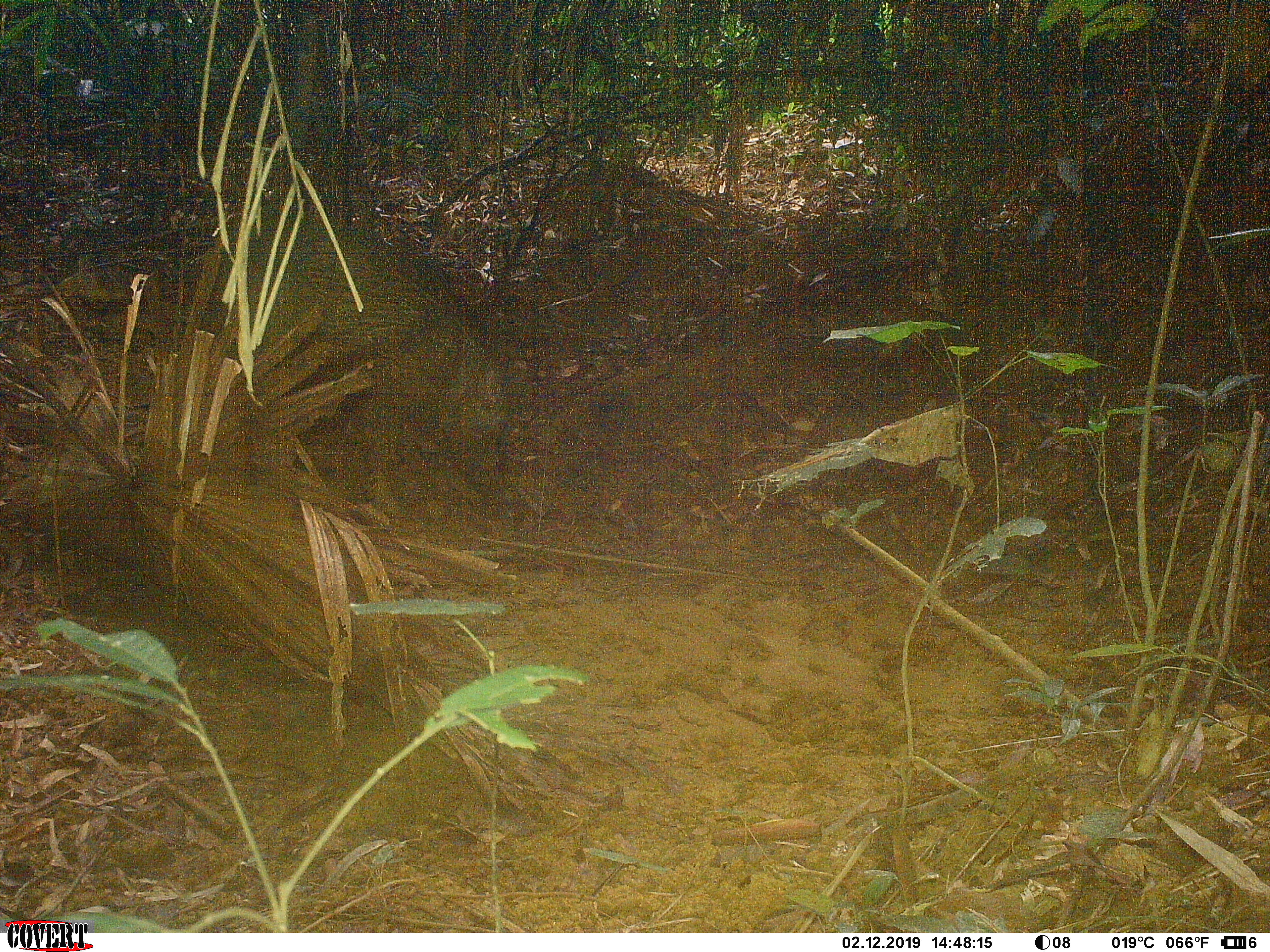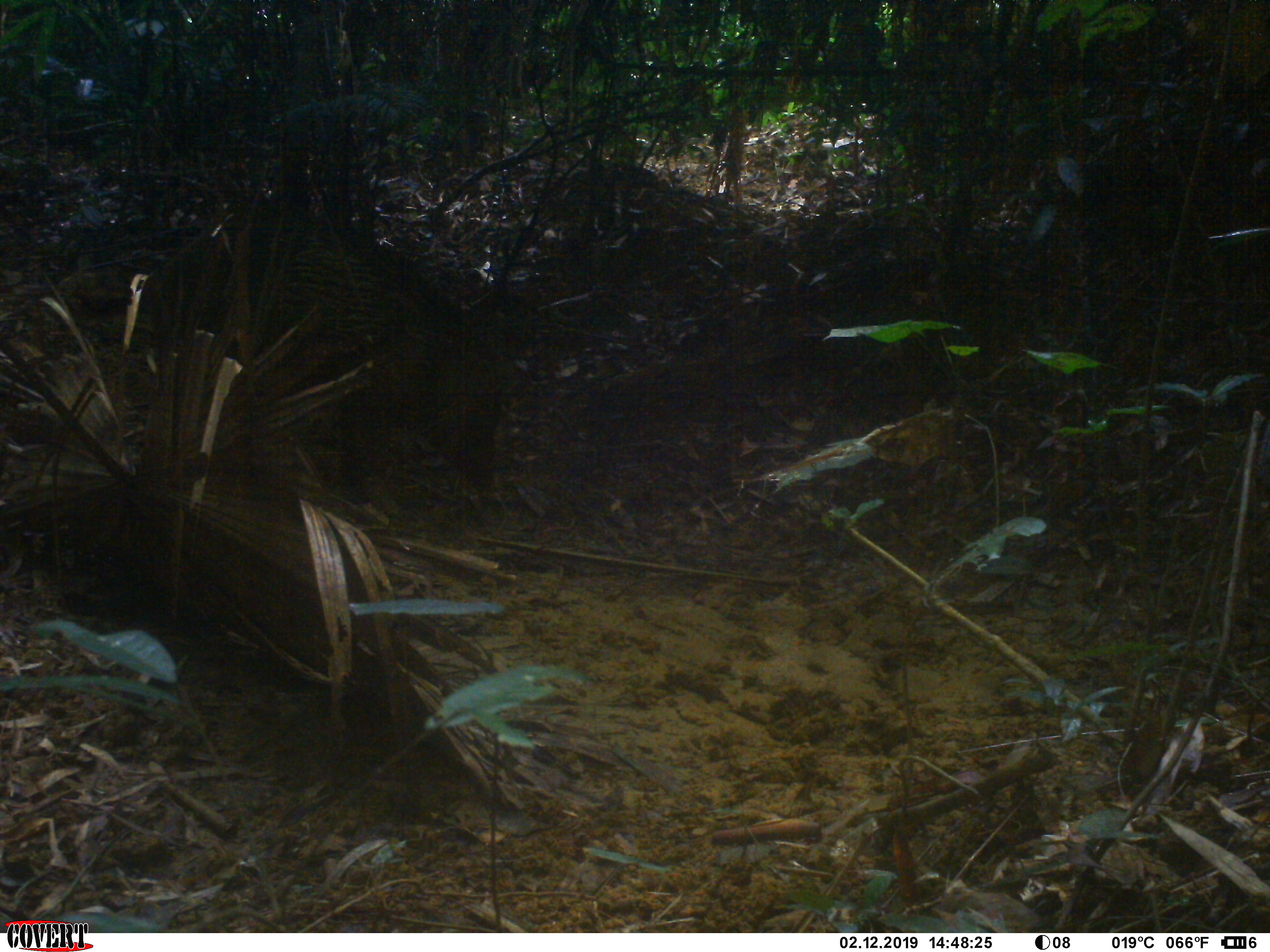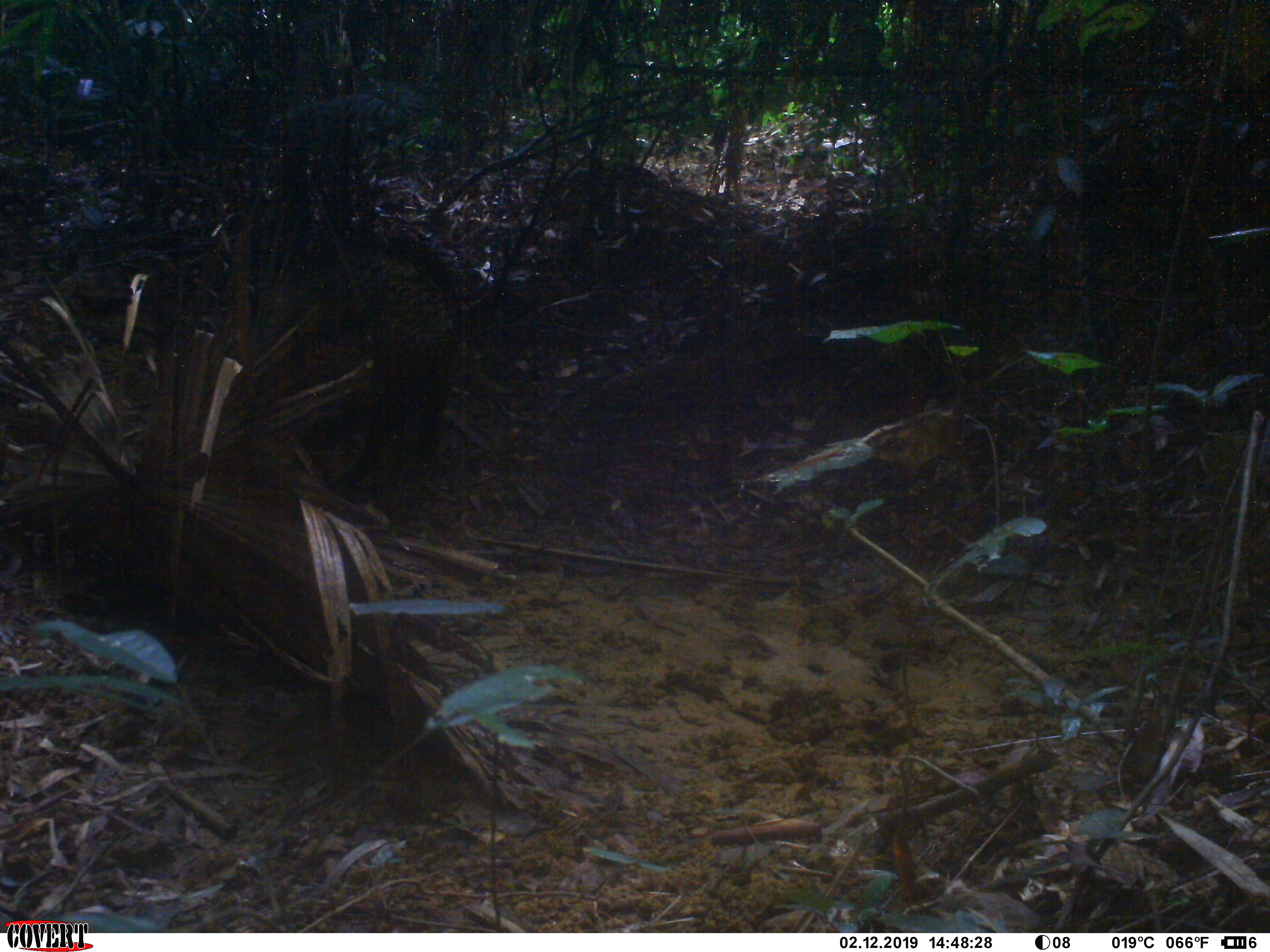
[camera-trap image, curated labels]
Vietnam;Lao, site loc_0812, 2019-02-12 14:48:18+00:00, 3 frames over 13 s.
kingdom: Animalia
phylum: Chordata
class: Mammalia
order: Artiodactyla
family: Suidae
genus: Sus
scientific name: Sus scrofa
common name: eurasian wild pig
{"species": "eurasian wild pig (Sus scrofa)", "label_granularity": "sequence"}